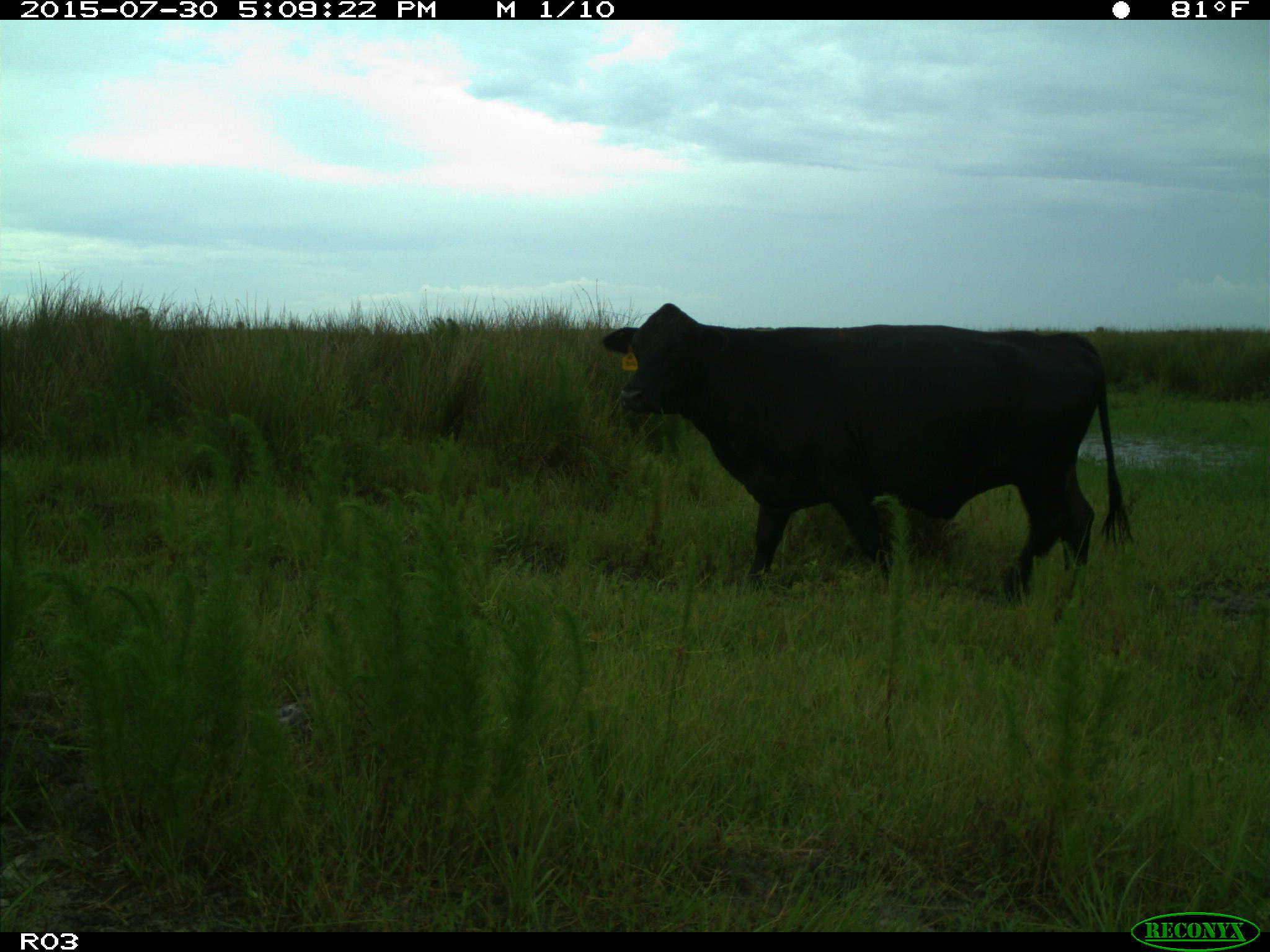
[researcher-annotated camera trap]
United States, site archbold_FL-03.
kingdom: Animalia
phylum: Chordata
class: Mammalia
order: Artiodactyla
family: Bovidae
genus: Bos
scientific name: Bos taurus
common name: domestic cow